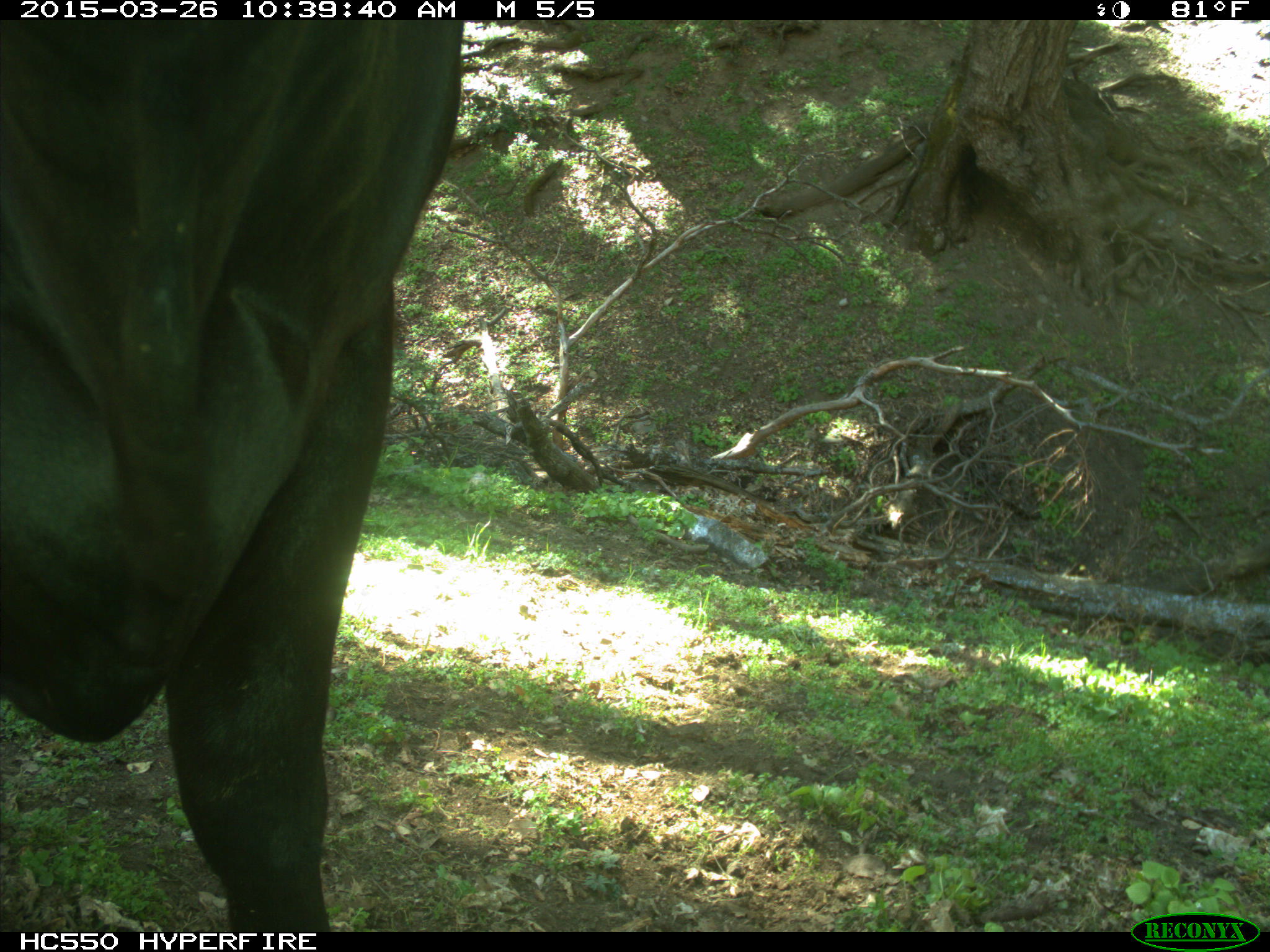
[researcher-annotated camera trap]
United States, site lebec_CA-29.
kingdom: Animalia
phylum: Chordata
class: Mammalia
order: Artiodactyla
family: Bovidae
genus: Bos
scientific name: Bos taurus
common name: domestic cow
Bos taurus (domestic cow).